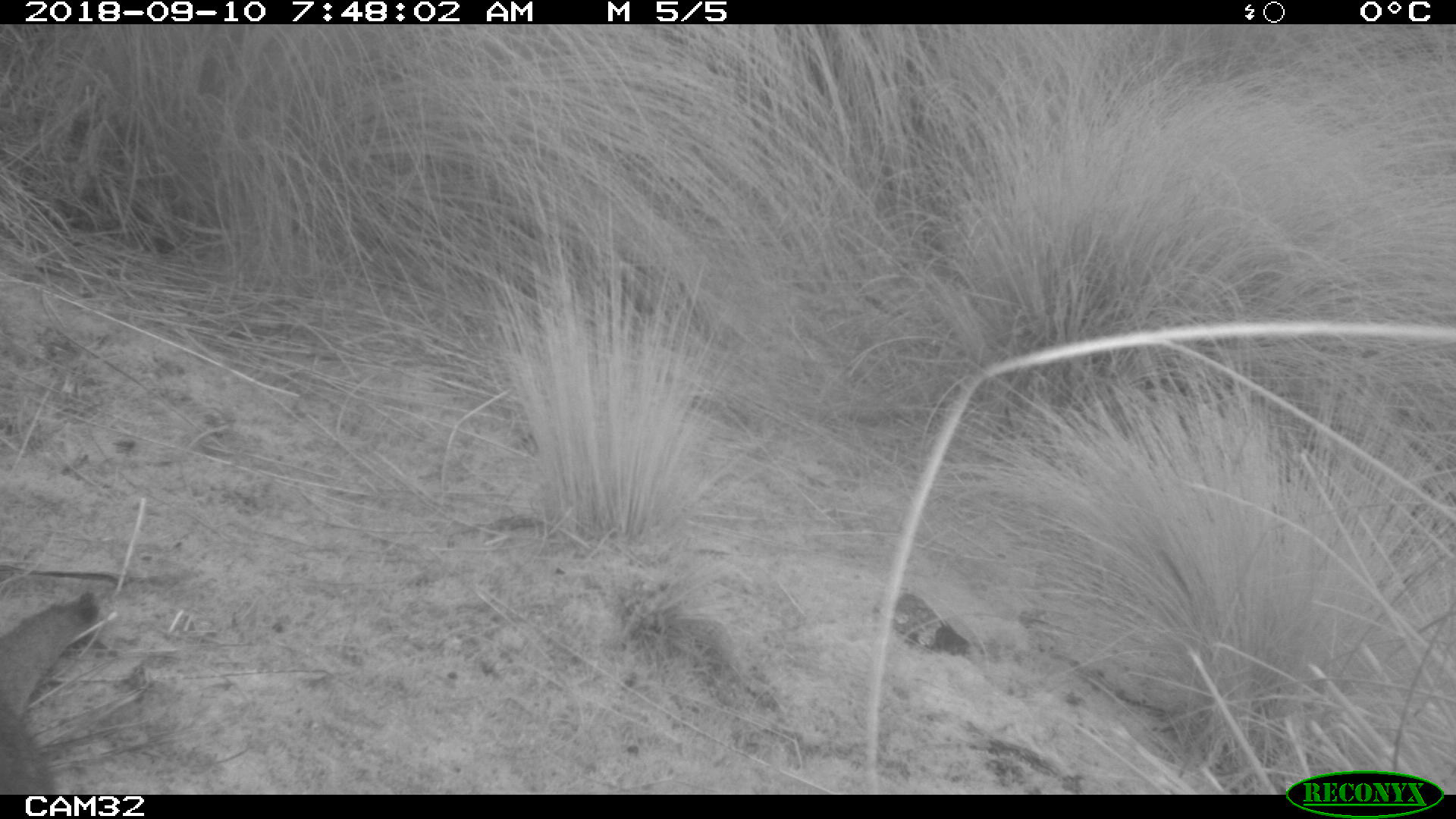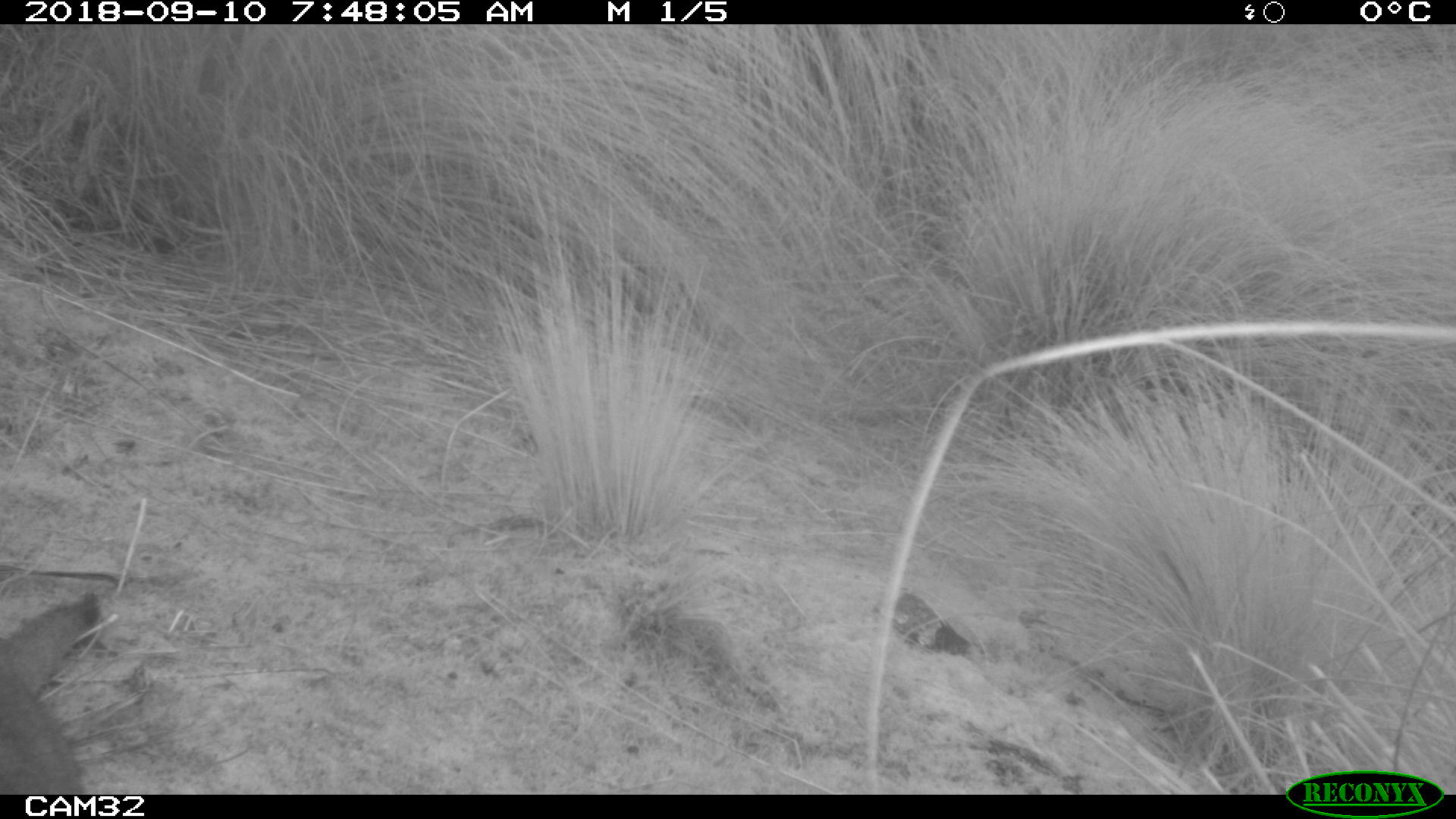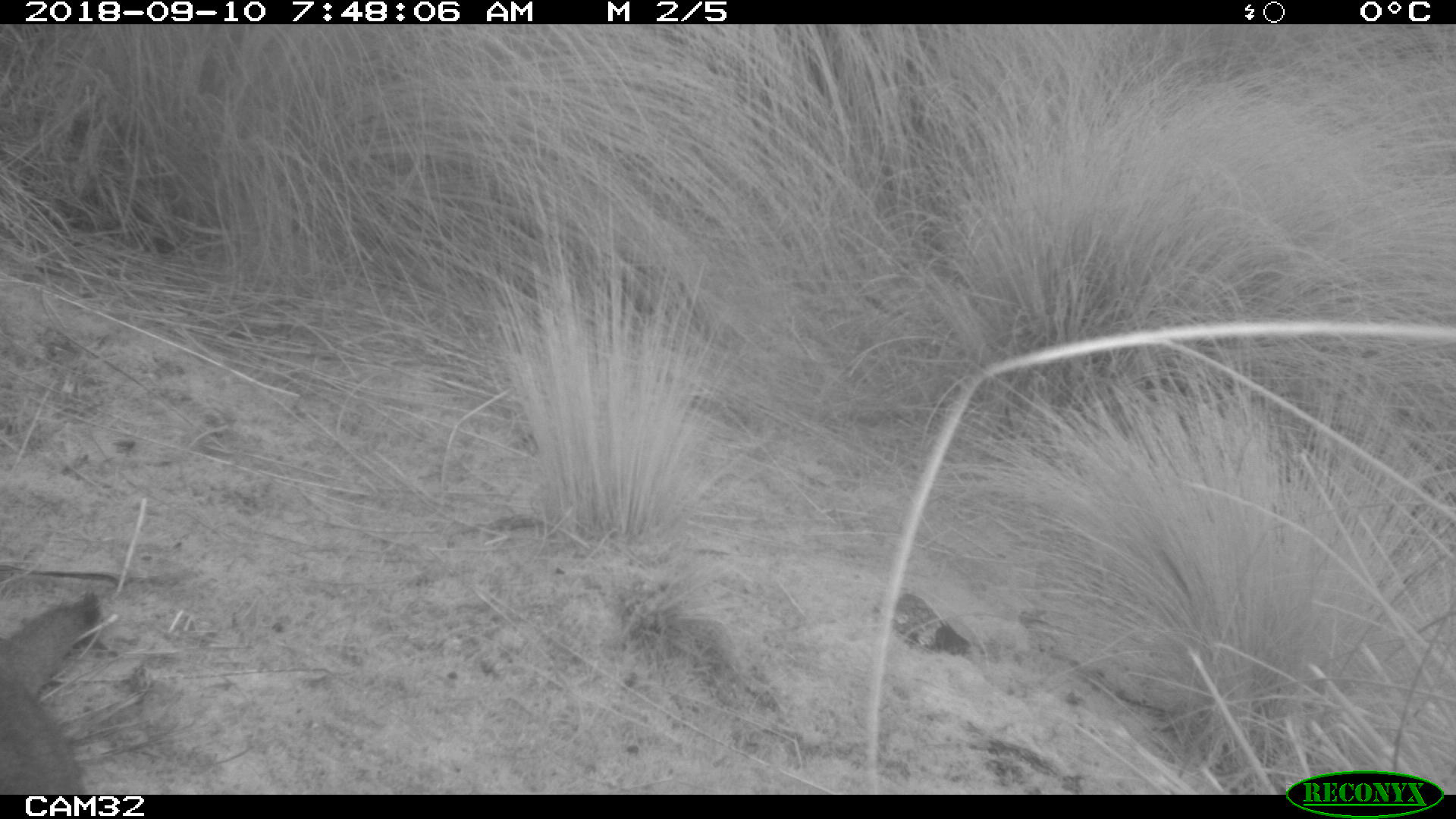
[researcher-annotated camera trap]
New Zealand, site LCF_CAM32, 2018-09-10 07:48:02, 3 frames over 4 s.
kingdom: Animalia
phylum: Chordata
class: Mammalia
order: Diprotodontia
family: Macropodidae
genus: Notamacropus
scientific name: Notamacropus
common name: wallaby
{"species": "wallaby (Notamacropus)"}